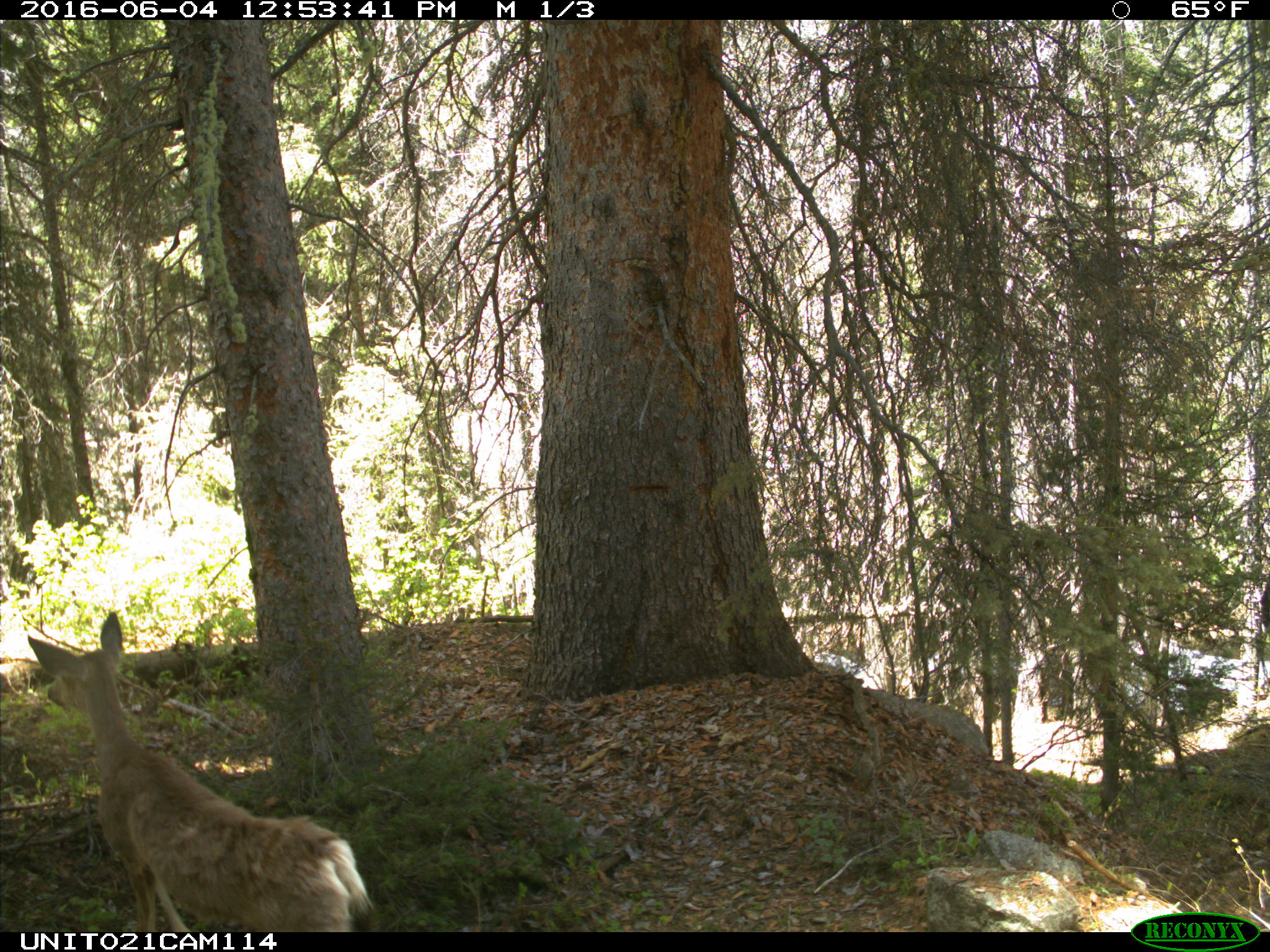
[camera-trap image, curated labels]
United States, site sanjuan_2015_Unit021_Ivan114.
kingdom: Animalia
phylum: Chordata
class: Mammalia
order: Artiodactyla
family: Cervidae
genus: Odocoileus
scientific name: Odocoileus hemionus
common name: mule deer